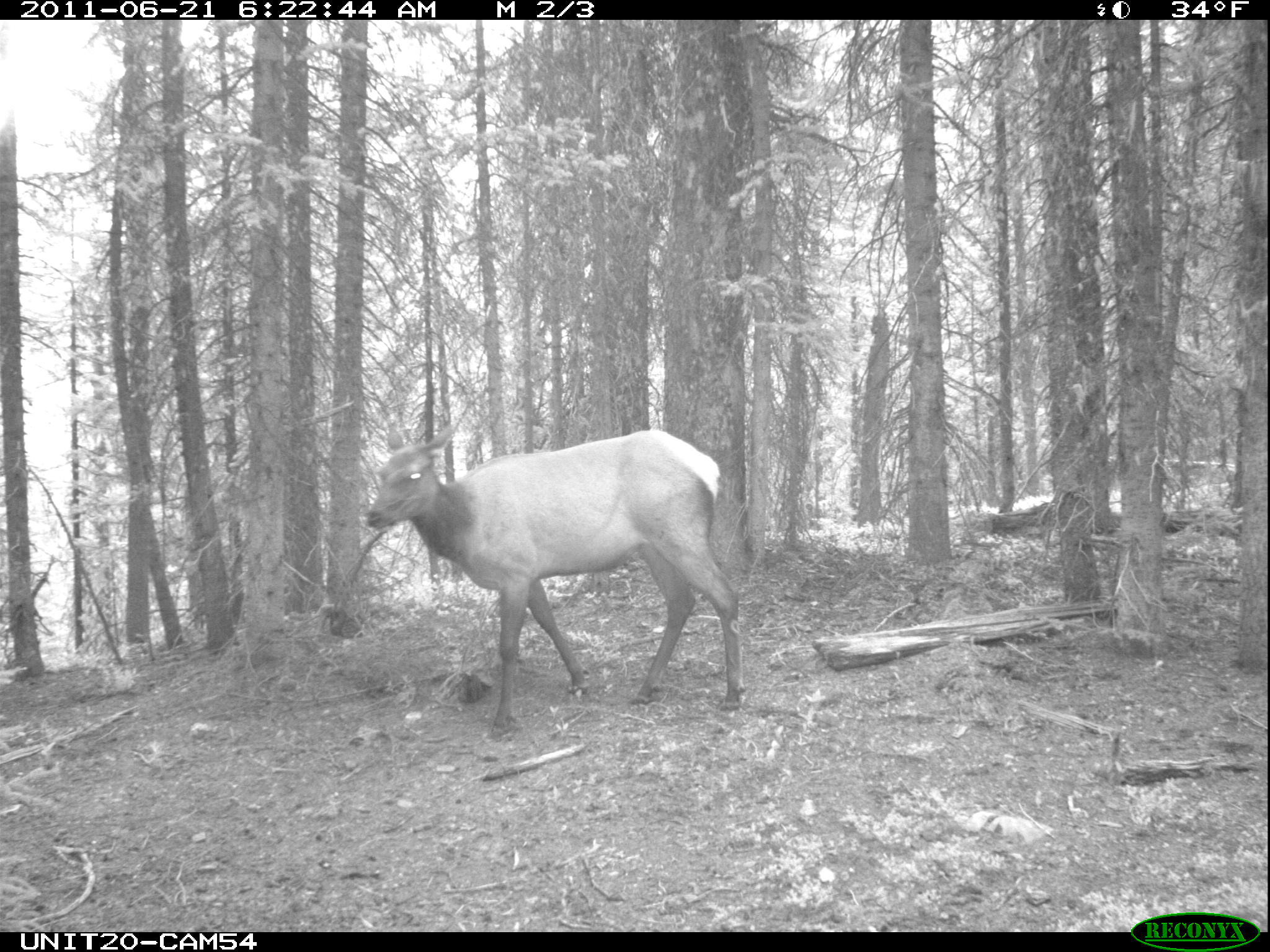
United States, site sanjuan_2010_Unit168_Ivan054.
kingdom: Animalia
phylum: Chordata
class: Mammalia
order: Artiodactyla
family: Cervidae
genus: Cervus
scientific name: Cervus elaphus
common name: red deer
Cervus elaphus (red deer).